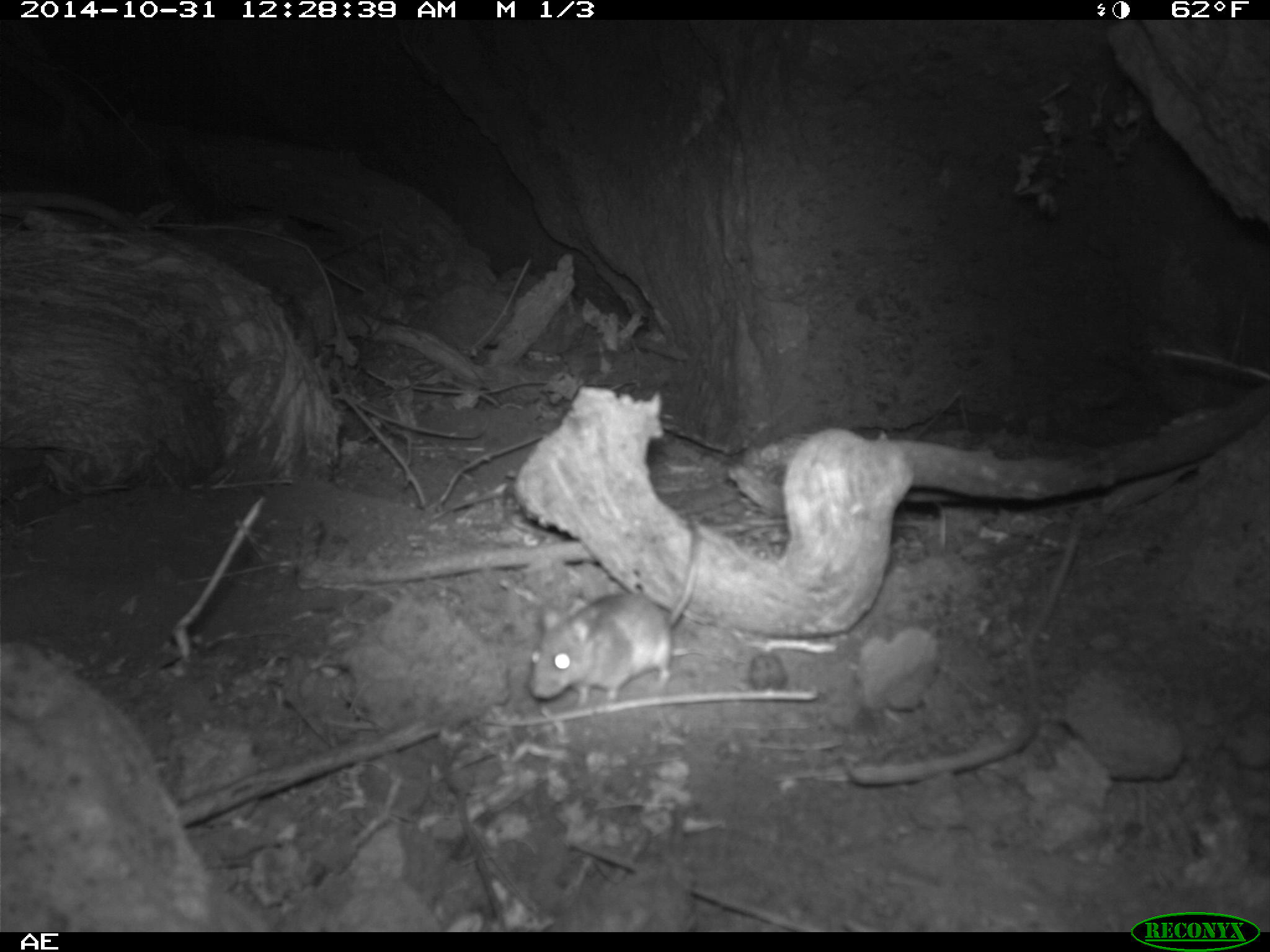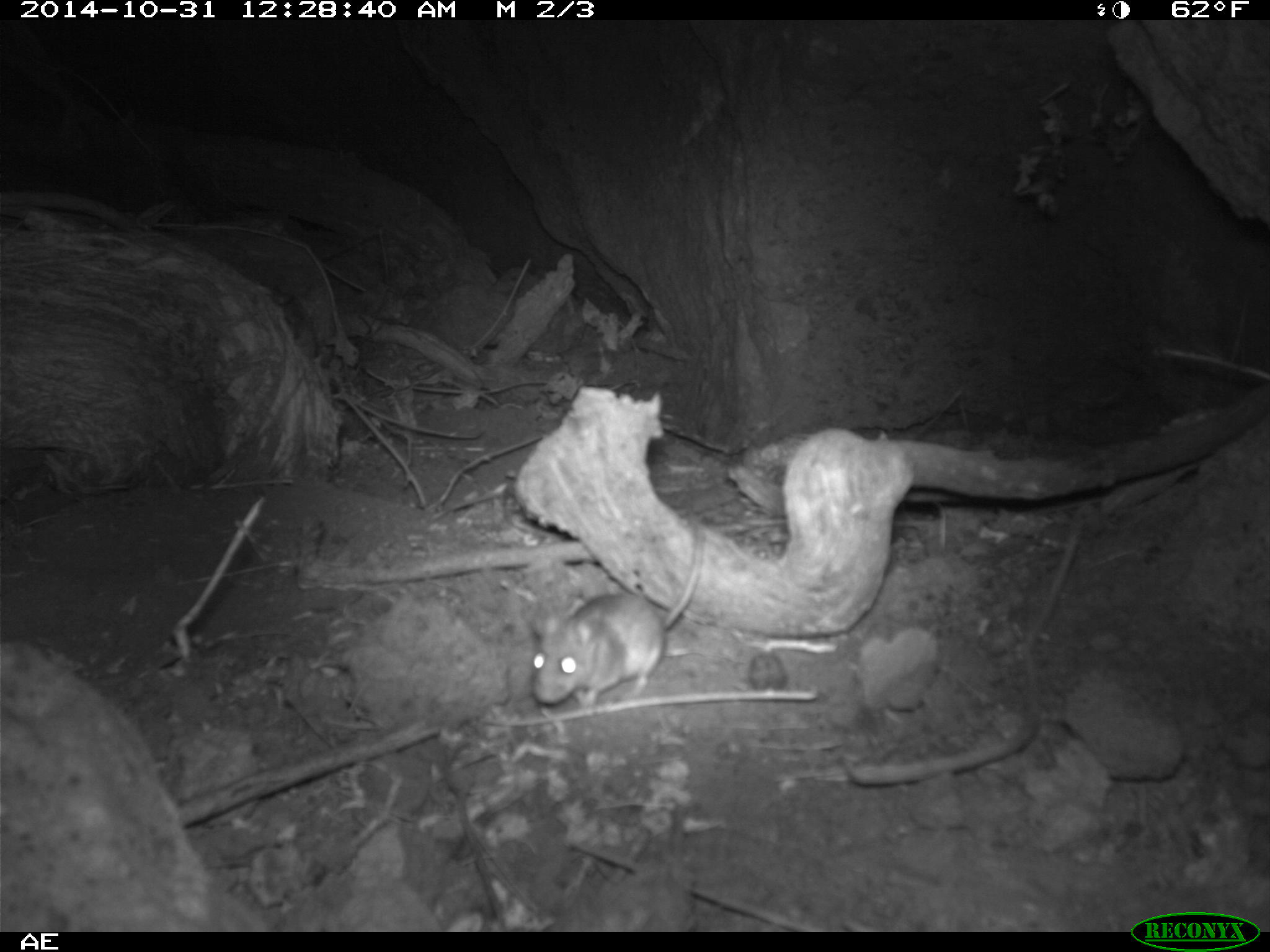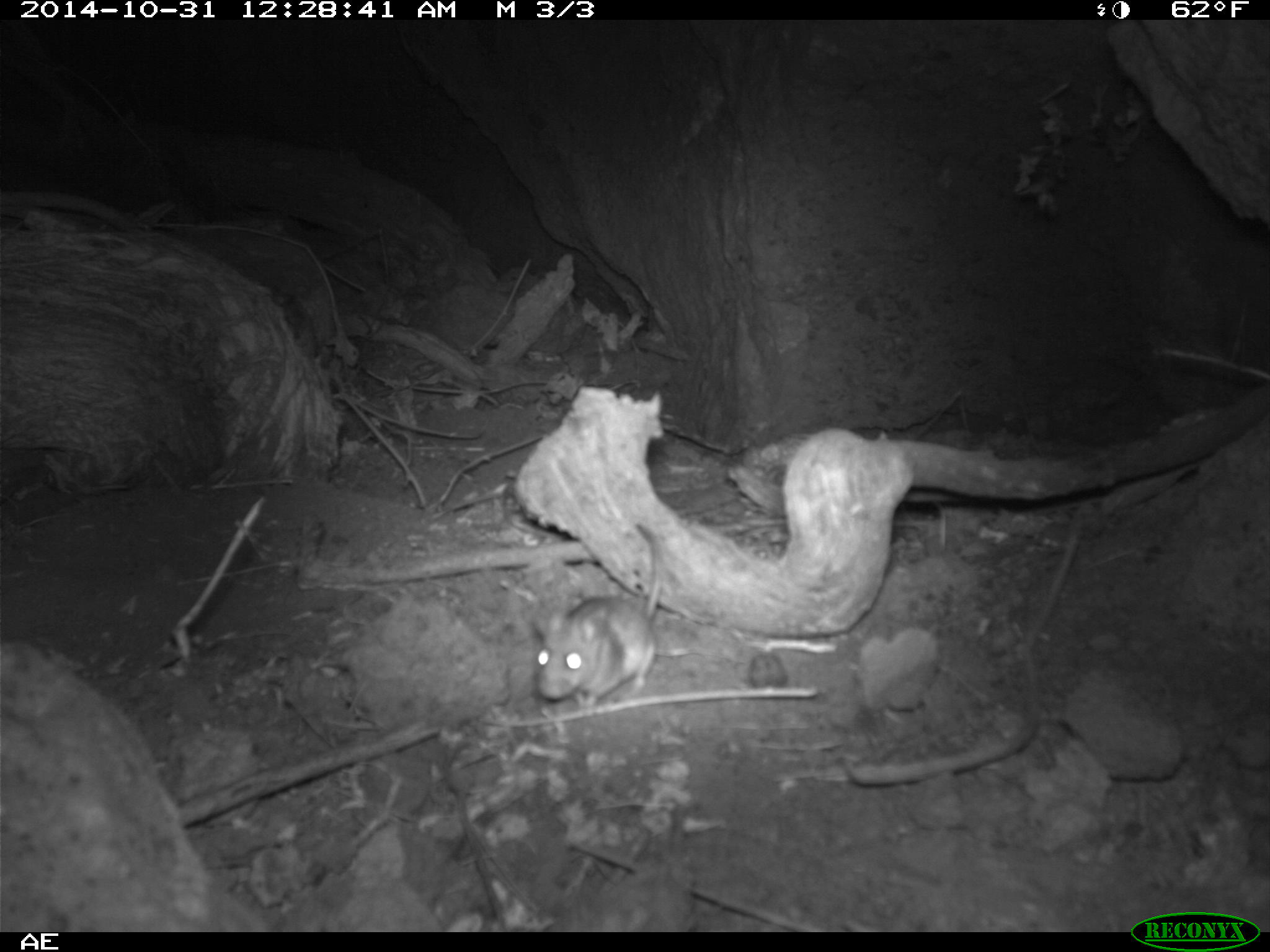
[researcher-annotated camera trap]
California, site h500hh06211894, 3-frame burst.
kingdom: Animalia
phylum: Chordata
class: Mammalia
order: Rodentia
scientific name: Rodentia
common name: rodent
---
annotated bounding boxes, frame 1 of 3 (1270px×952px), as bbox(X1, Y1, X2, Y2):
rodent: bbox(526, 514, 701, 705)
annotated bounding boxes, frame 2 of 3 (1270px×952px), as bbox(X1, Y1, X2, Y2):
rodent: bbox(533, 515, 703, 704)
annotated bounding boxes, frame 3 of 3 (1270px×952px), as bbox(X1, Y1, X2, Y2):
rodent: bbox(535, 522, 661, 707)